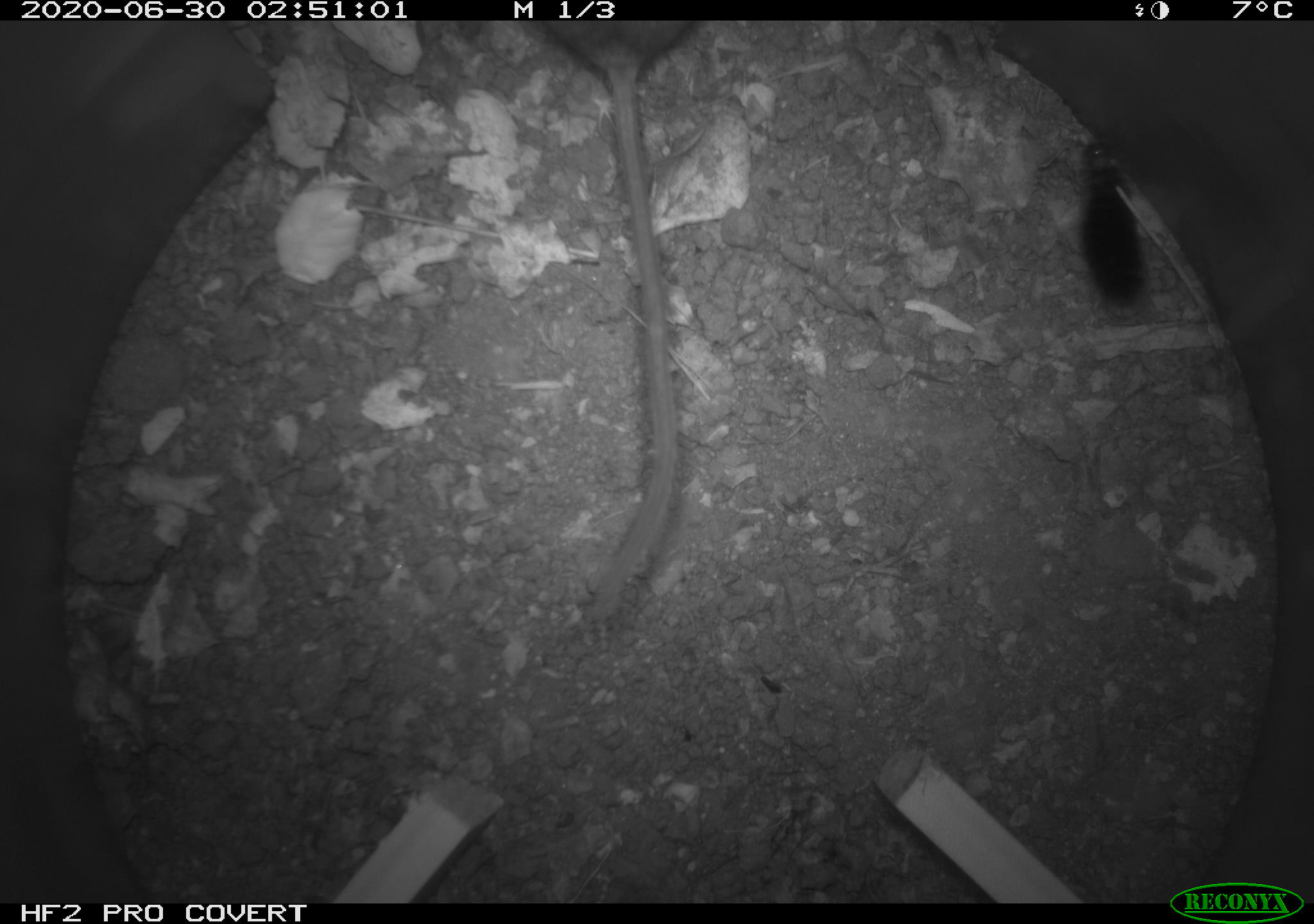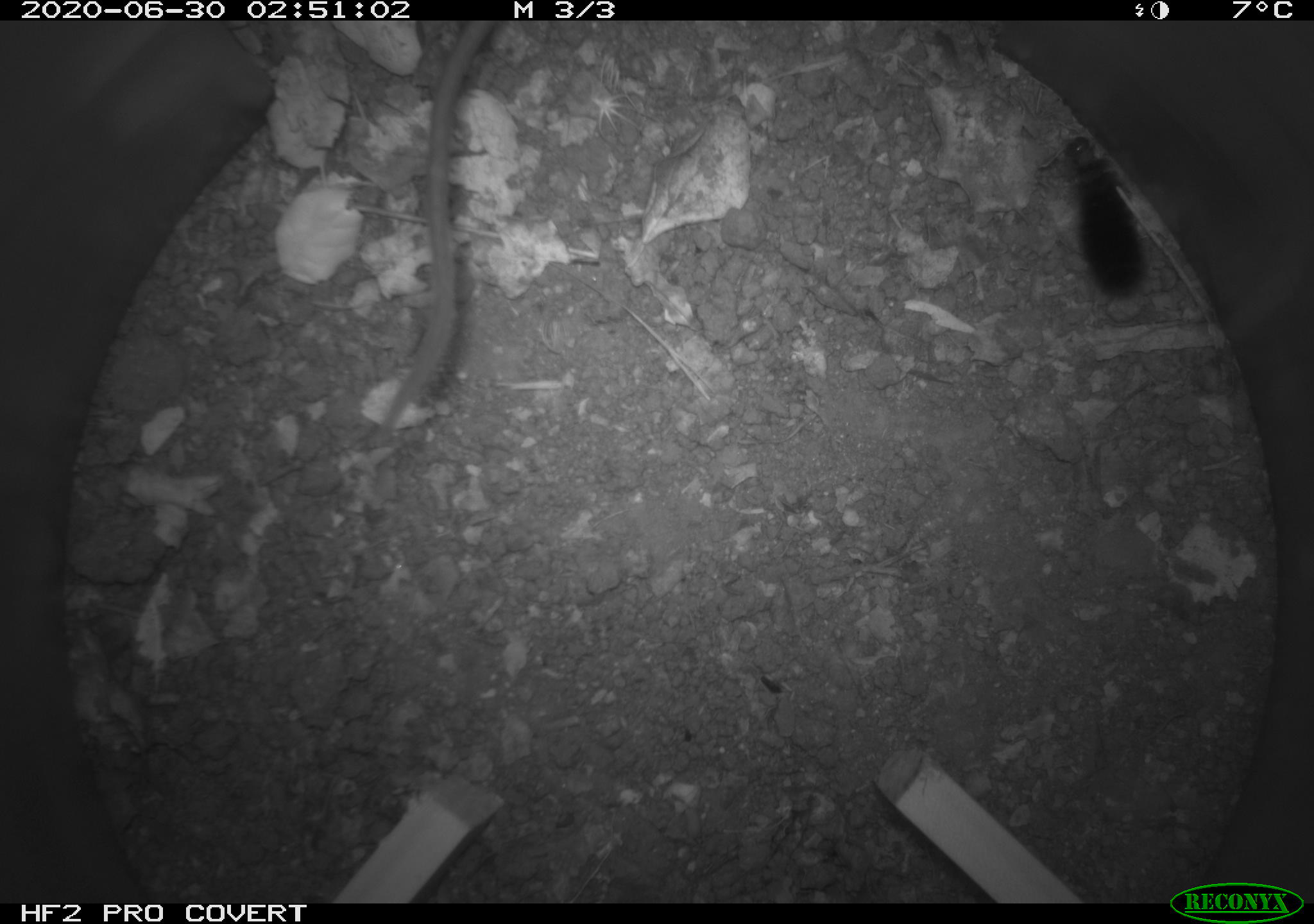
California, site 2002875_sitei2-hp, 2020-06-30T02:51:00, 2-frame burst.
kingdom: Animalia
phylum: Chordata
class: Mammalia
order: Rodentia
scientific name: Rodentia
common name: rodent